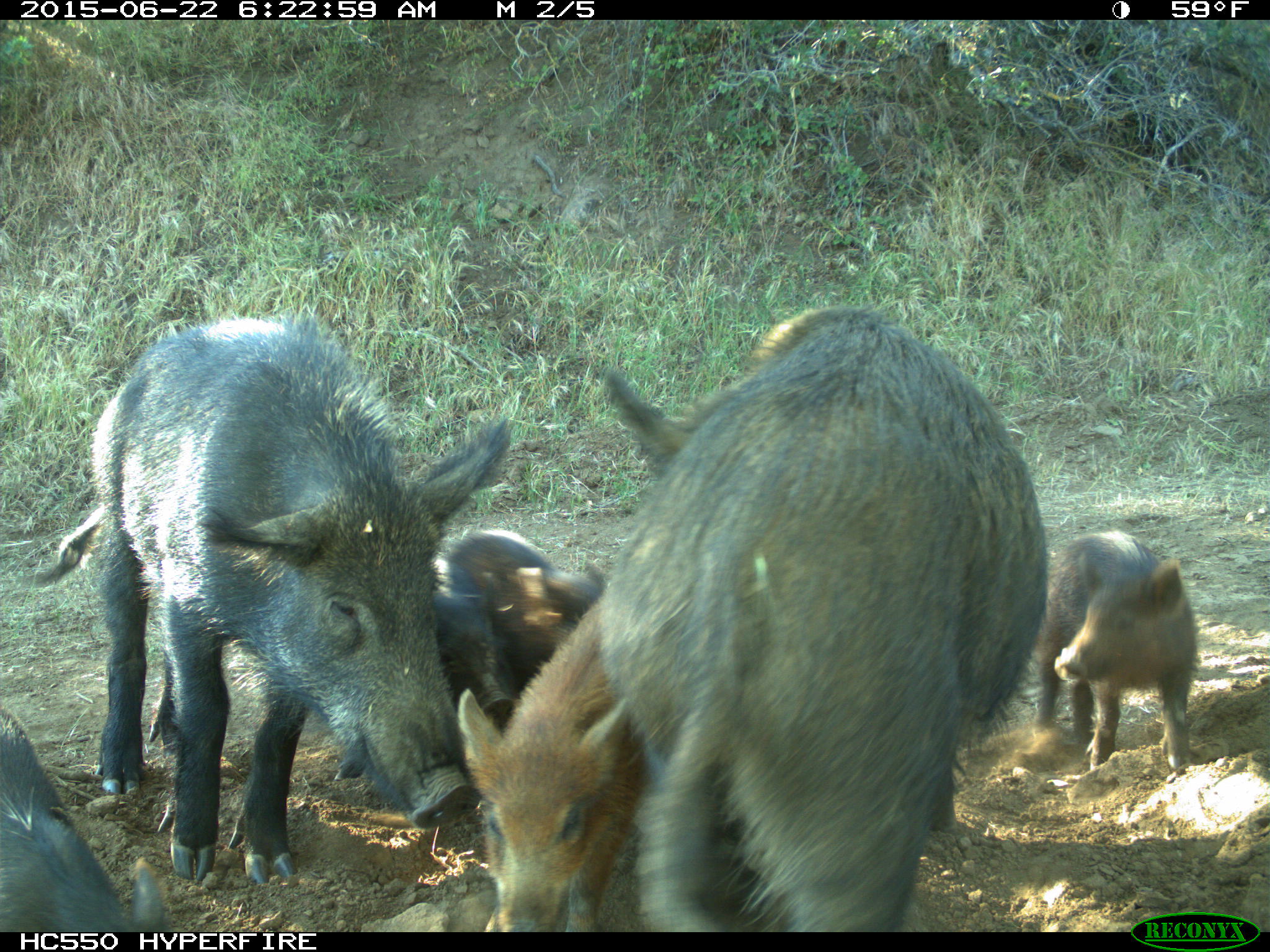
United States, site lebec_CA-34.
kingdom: Animalia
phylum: Chordata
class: Mammalia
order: Artiodactyla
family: Suidae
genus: Sus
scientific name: Sus scrofa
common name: wild boar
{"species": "Sus scrofa (wild boar)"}